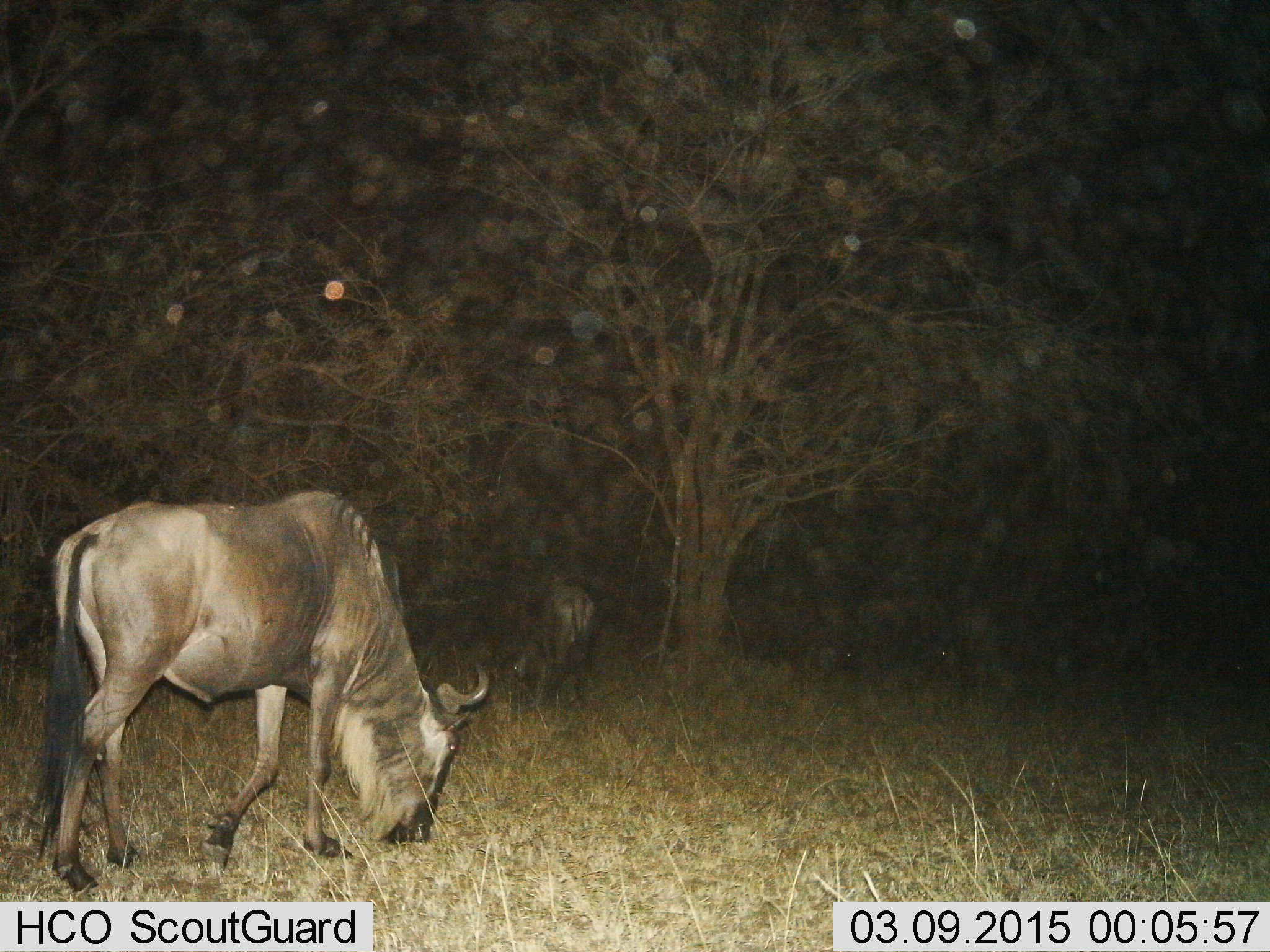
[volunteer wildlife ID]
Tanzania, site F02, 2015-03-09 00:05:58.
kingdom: Animalia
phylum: Chordata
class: Mammalia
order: Artiodactyla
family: Bovidae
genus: Connochaetes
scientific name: Connochaetes taurinus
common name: blue wildebeest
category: wildebeest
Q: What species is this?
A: Wildebeest (blue wildebeest) (Connochaetes taurinus).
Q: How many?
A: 2.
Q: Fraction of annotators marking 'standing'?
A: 30%.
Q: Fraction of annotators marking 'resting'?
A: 0%.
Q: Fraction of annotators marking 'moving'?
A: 0%.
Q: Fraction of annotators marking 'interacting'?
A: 0%.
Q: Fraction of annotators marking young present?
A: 0%.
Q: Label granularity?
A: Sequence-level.